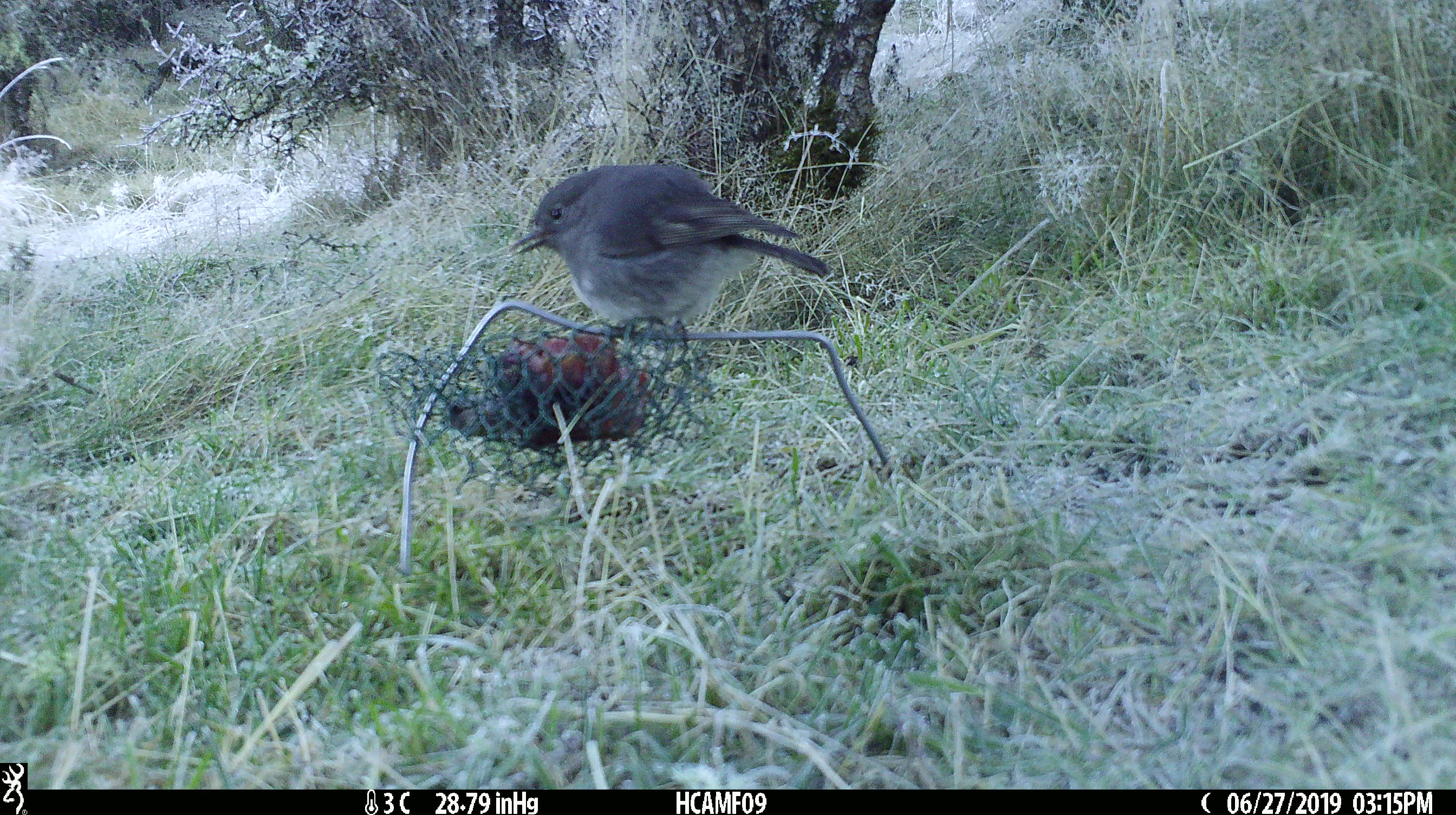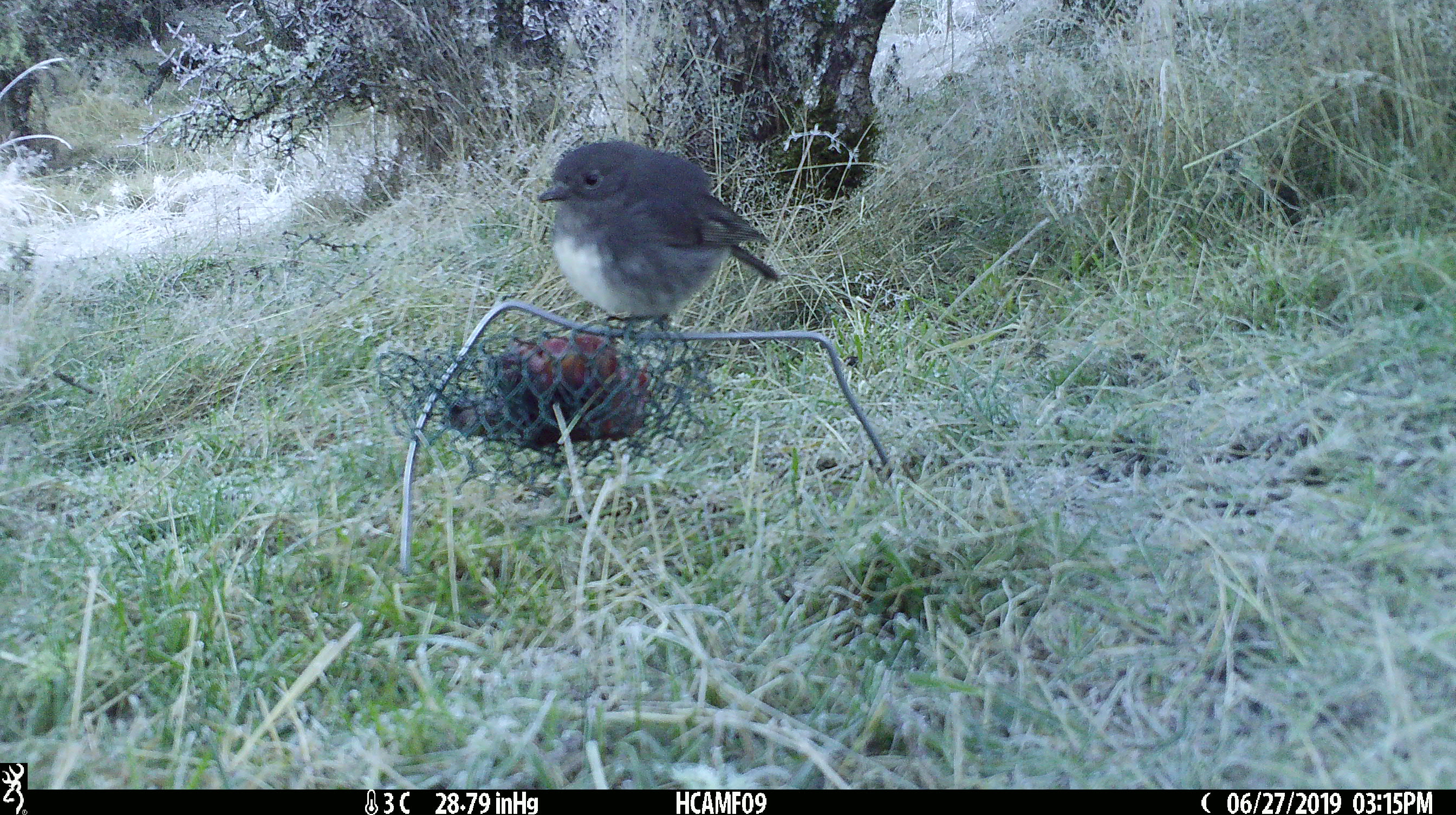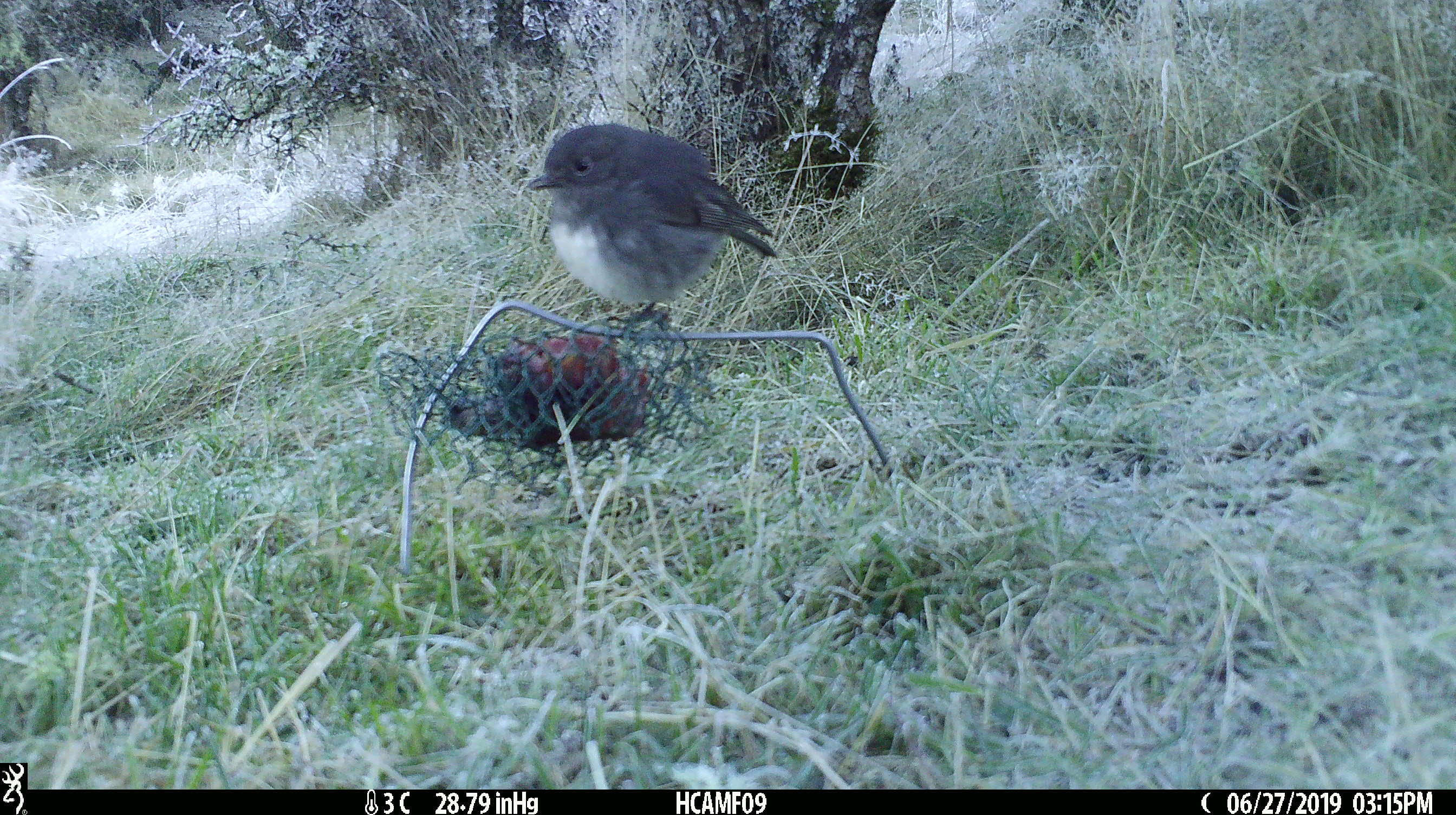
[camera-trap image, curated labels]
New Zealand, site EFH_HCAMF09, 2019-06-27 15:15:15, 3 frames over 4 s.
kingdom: Animalia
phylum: Chordata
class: Aves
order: Passeriformes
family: Petroicidae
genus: Petroica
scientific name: Petroica australis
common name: new zealand robin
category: robin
Robin (new zealand robin) (Petroica australis).